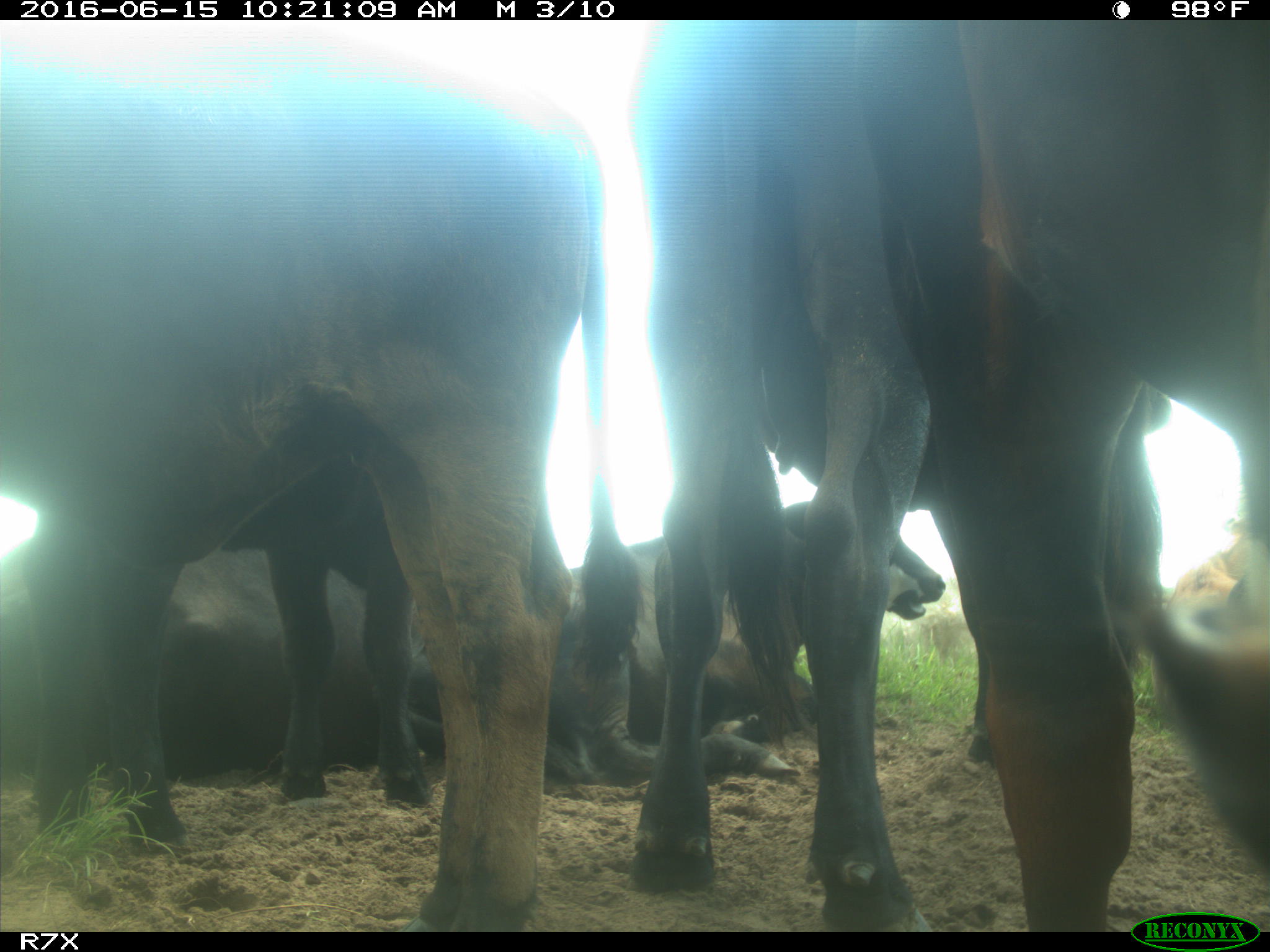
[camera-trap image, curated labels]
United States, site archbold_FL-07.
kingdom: Animalia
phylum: Chordata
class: Mammalia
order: Artiodactyla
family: Bovidae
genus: Bos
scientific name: Bos taurus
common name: domestic cow